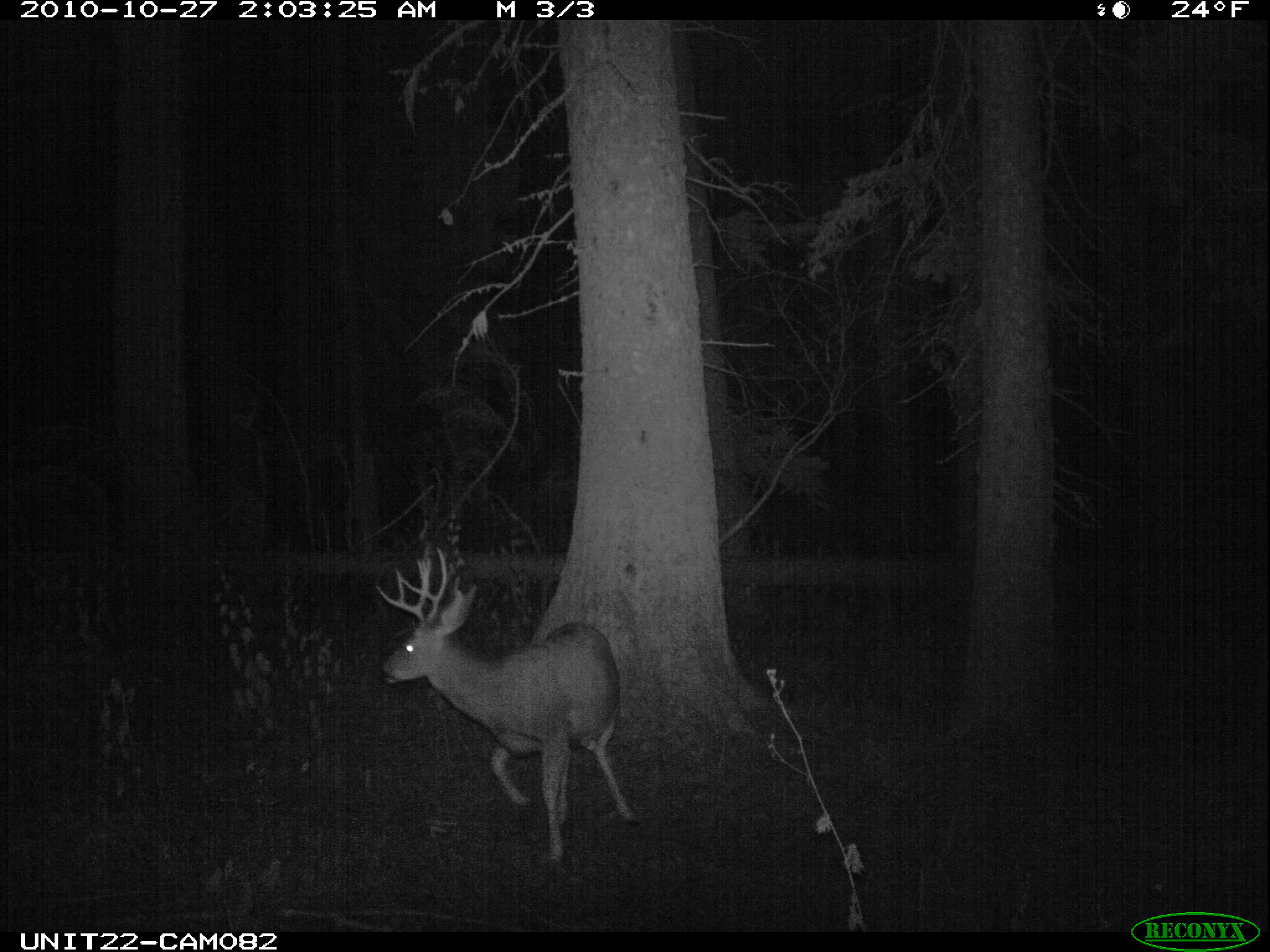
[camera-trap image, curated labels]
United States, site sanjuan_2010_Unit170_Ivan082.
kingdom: Animalia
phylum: Chordata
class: Mammalia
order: Artiodactyla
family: Cervidae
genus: Odocoileus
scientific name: Odocoileus hemionus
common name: mule deer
Odocoileus hemionus (mule deer).